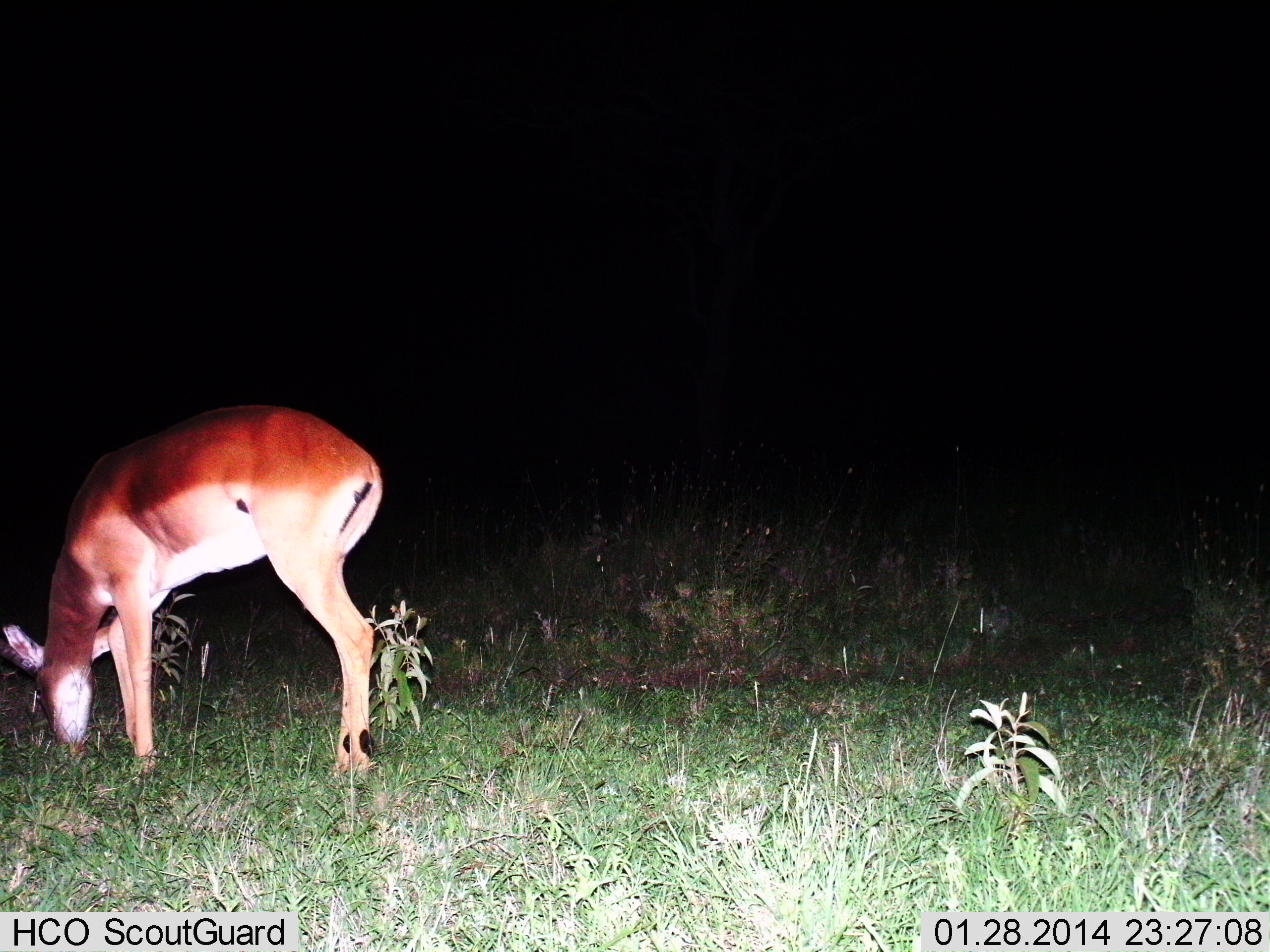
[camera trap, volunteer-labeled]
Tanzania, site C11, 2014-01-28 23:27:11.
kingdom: Animalia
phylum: Chordata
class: Mammalia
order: Artiodactyla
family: Bovidae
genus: Aepyceros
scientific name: Aepyceros melampus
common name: impala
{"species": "impala (Aepyceros melampus)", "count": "1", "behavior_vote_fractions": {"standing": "30%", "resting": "0%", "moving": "0%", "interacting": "0%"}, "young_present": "0%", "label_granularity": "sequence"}